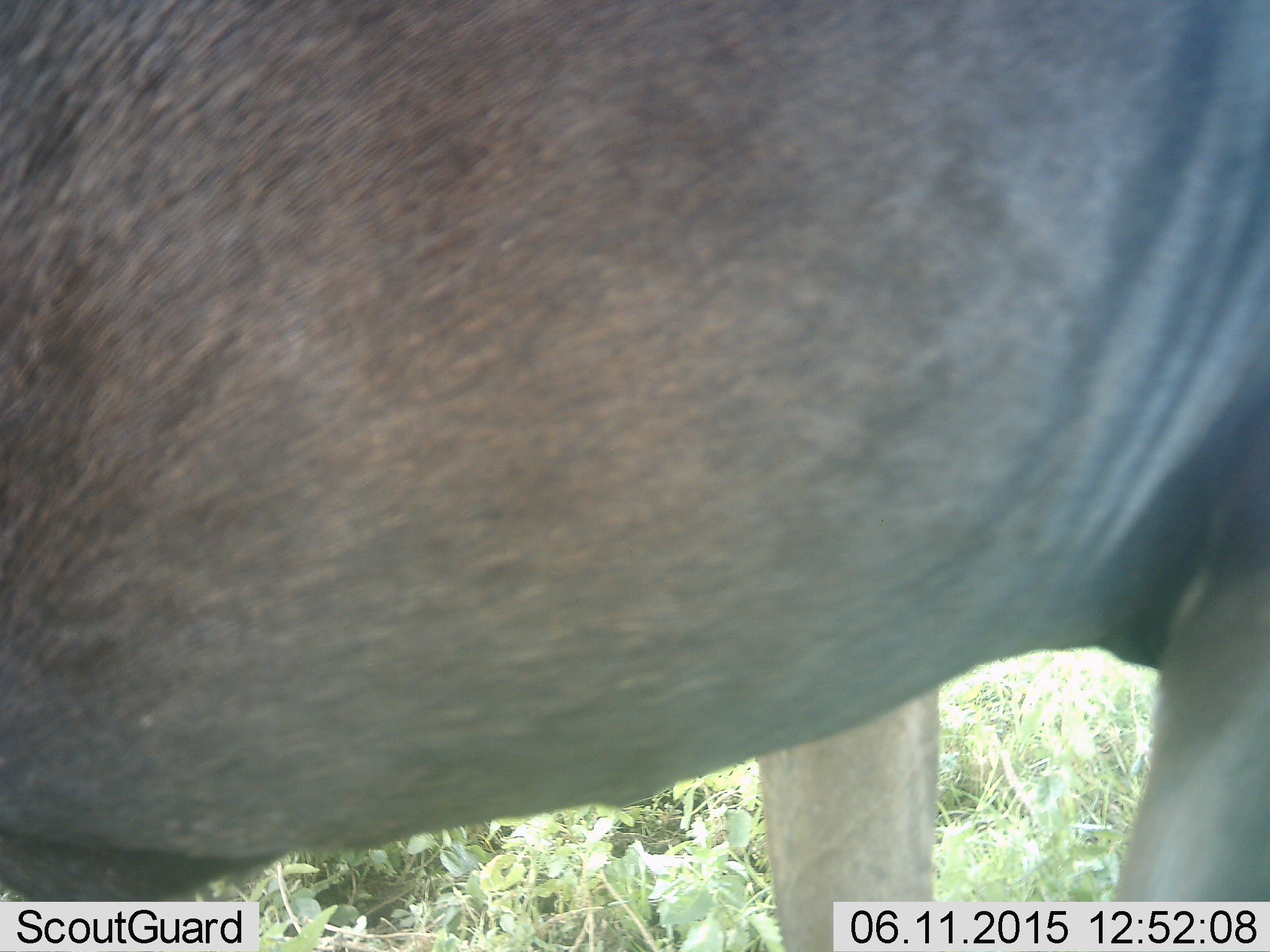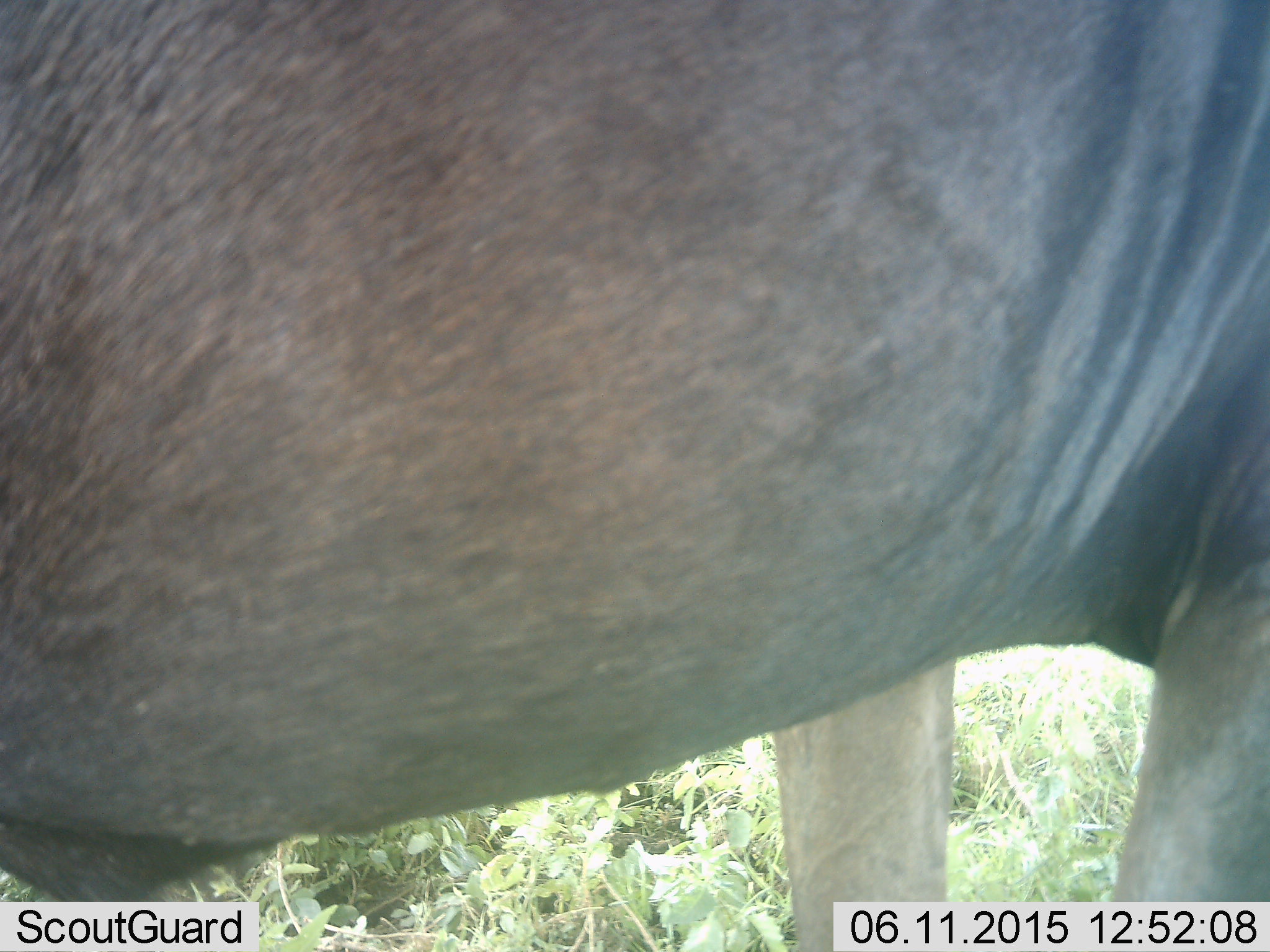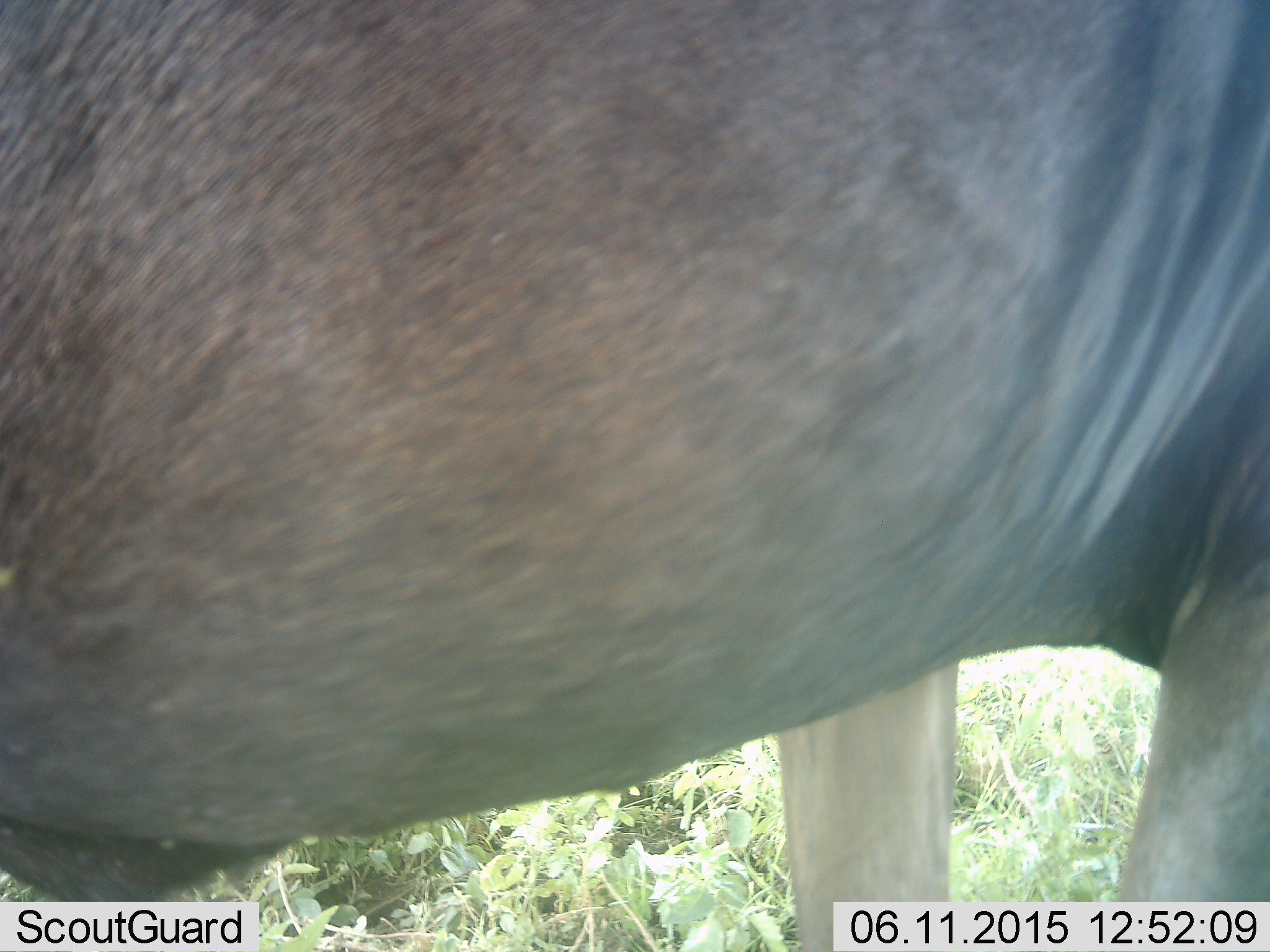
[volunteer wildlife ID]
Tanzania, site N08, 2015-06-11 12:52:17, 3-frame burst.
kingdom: Animalia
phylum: Chordata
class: Mammalia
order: Artiodactyla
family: Bovidae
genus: Connochaetes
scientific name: Connochaetes taurinus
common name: blue wildebeest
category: wildebeest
Wildebeest (blue wildebeest) (Connochaetes taurinus), count 1. Behavior (volunteer vote fractions): standing 90%, resting 0%, moving 10%, interacting 0%. Young present (vote fraction): 0%. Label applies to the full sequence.